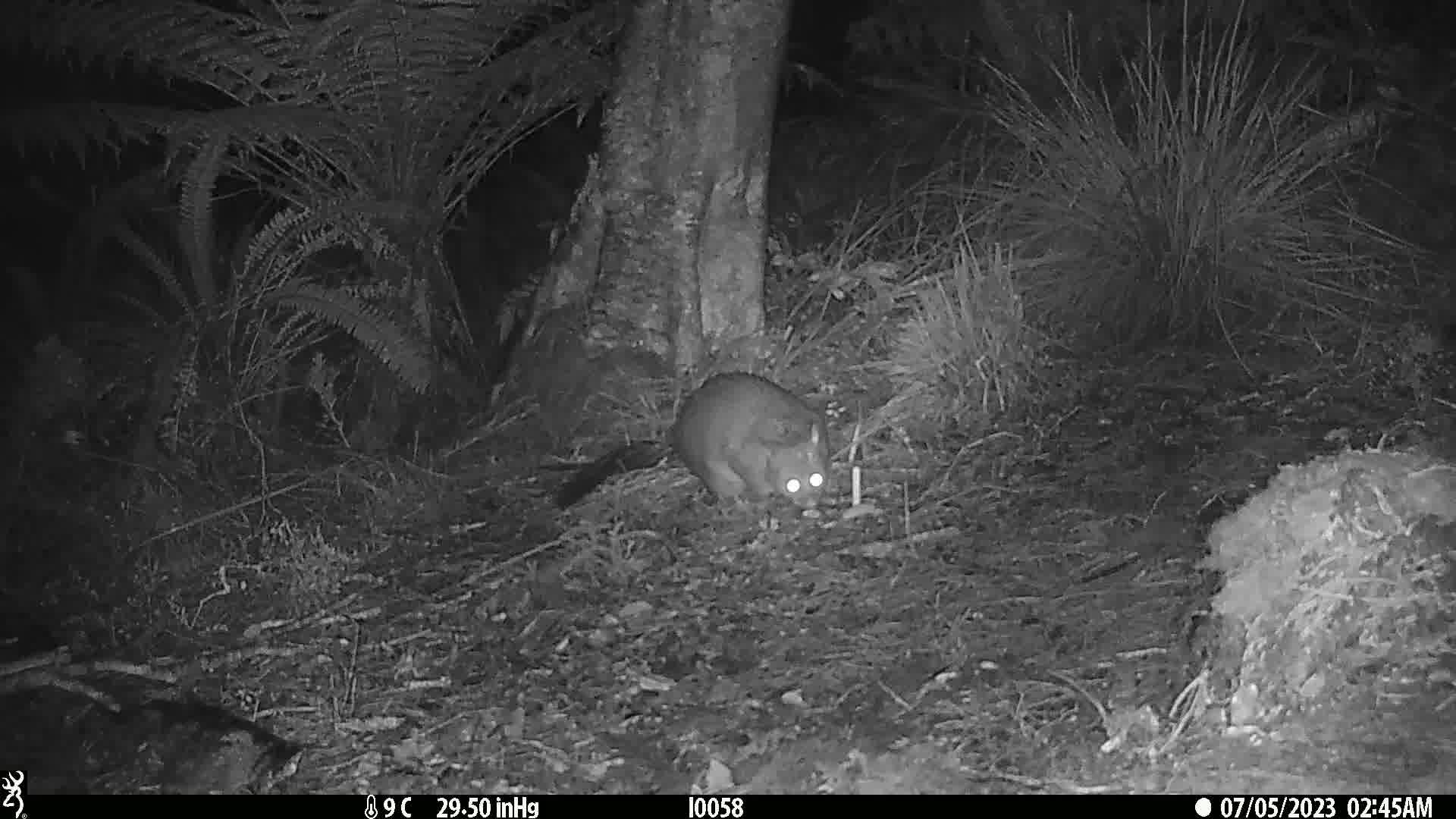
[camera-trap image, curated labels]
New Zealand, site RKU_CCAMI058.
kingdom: Animalia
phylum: Chordata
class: Mammalia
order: Diprotodontia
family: Phalangeridae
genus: Trichosurus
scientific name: Trichosurus vulpecula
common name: common brushtail possum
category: possum